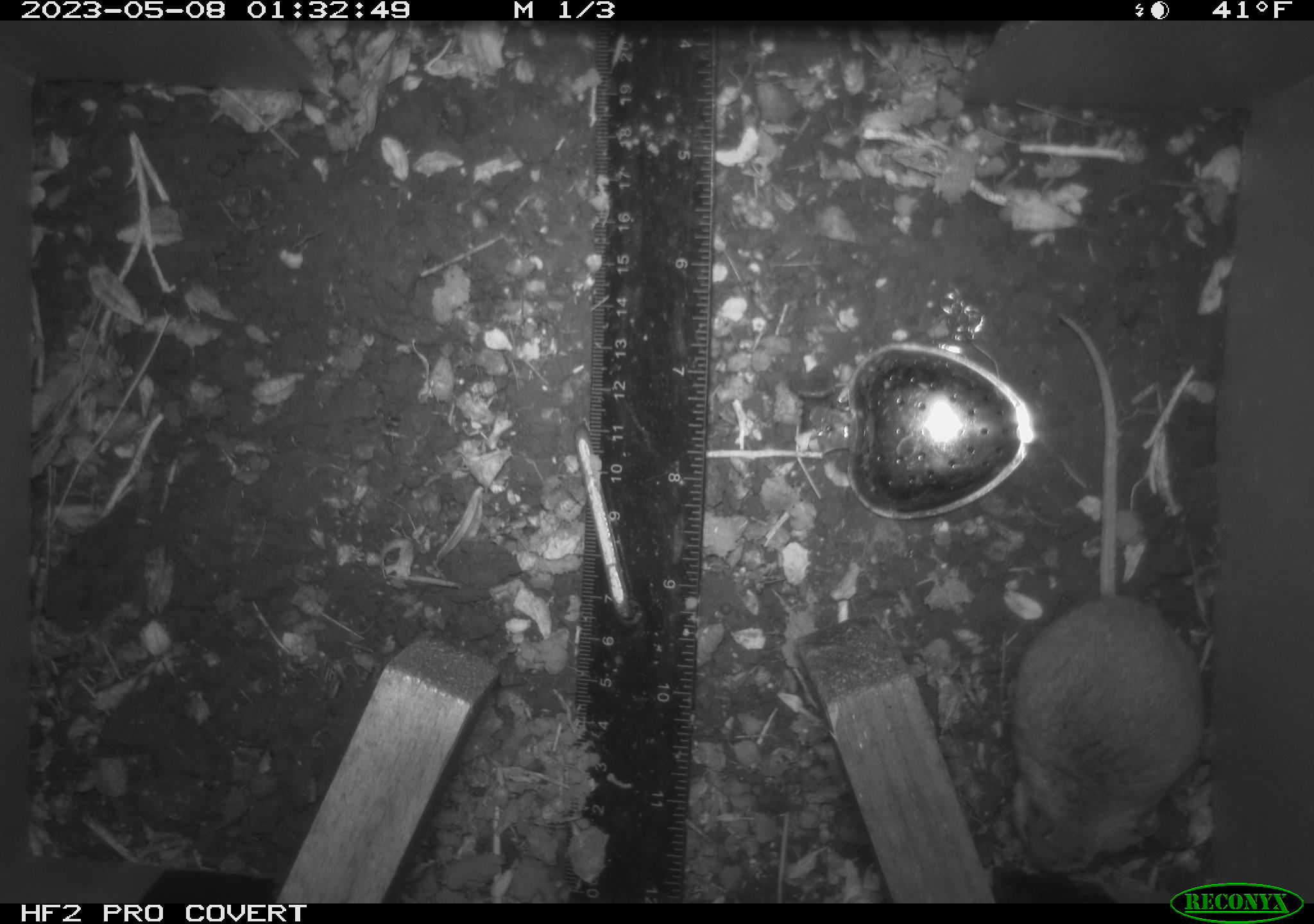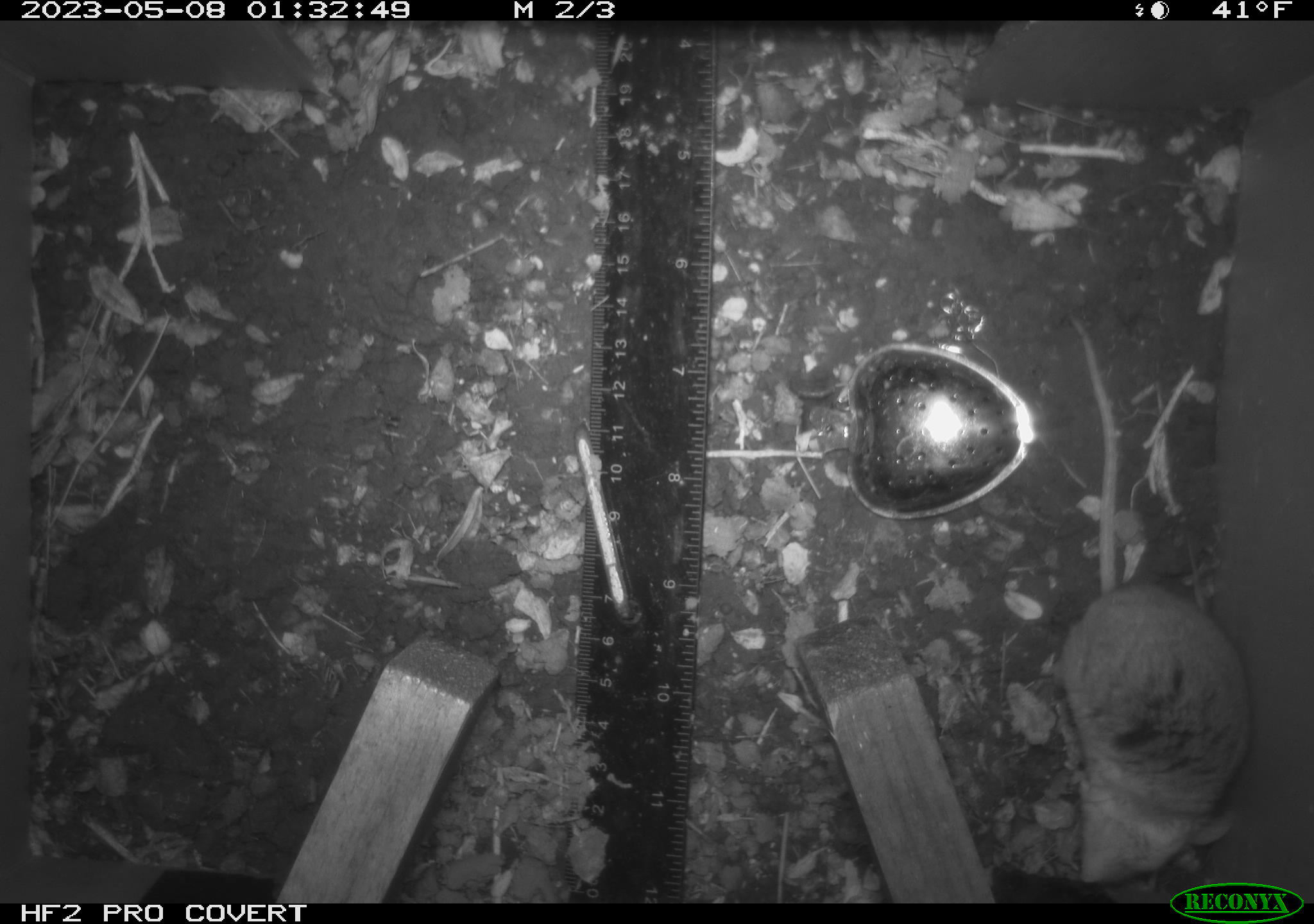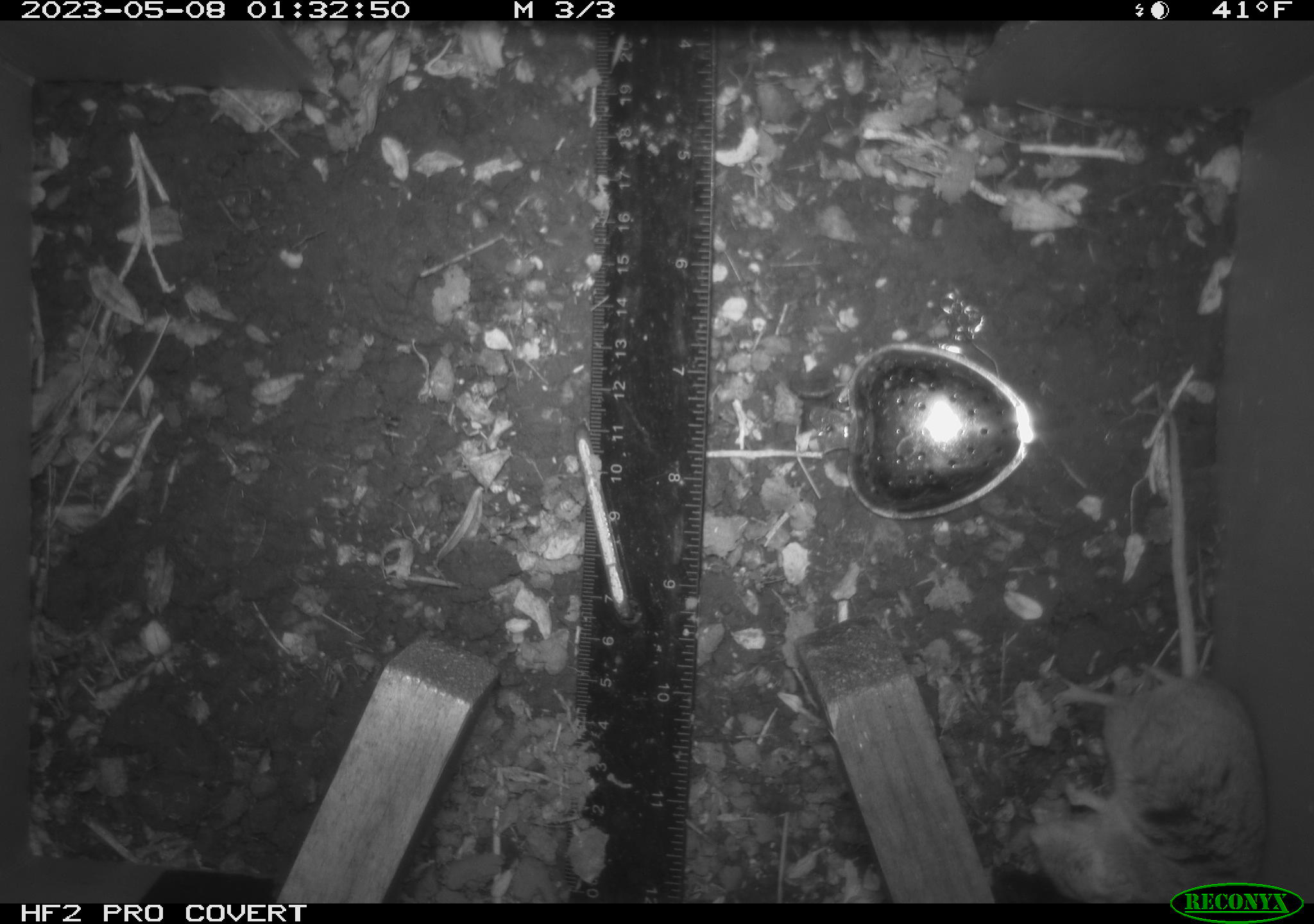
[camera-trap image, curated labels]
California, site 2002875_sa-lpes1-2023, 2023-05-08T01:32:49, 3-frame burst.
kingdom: Animalia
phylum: Chordata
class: Mammalia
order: Rodentia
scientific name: Rodentia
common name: mouse species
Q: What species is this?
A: Mouse species (Rodentia).